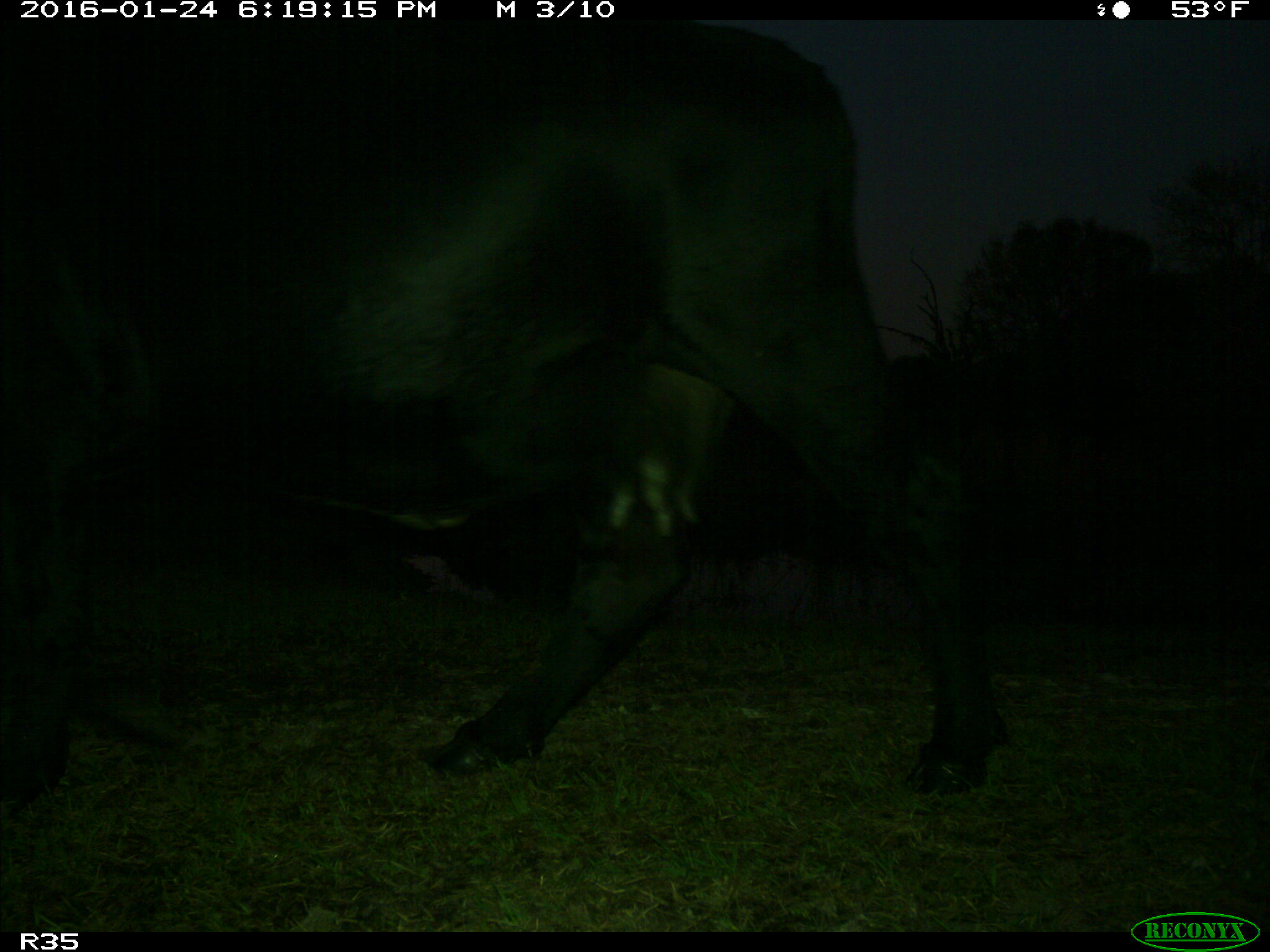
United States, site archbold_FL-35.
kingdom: Animalia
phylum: Chordata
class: Mammalia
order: Artiodactyla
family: Bovidae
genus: Bos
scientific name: Bos taurus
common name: domestic cow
Bos taurus (domestic cow).